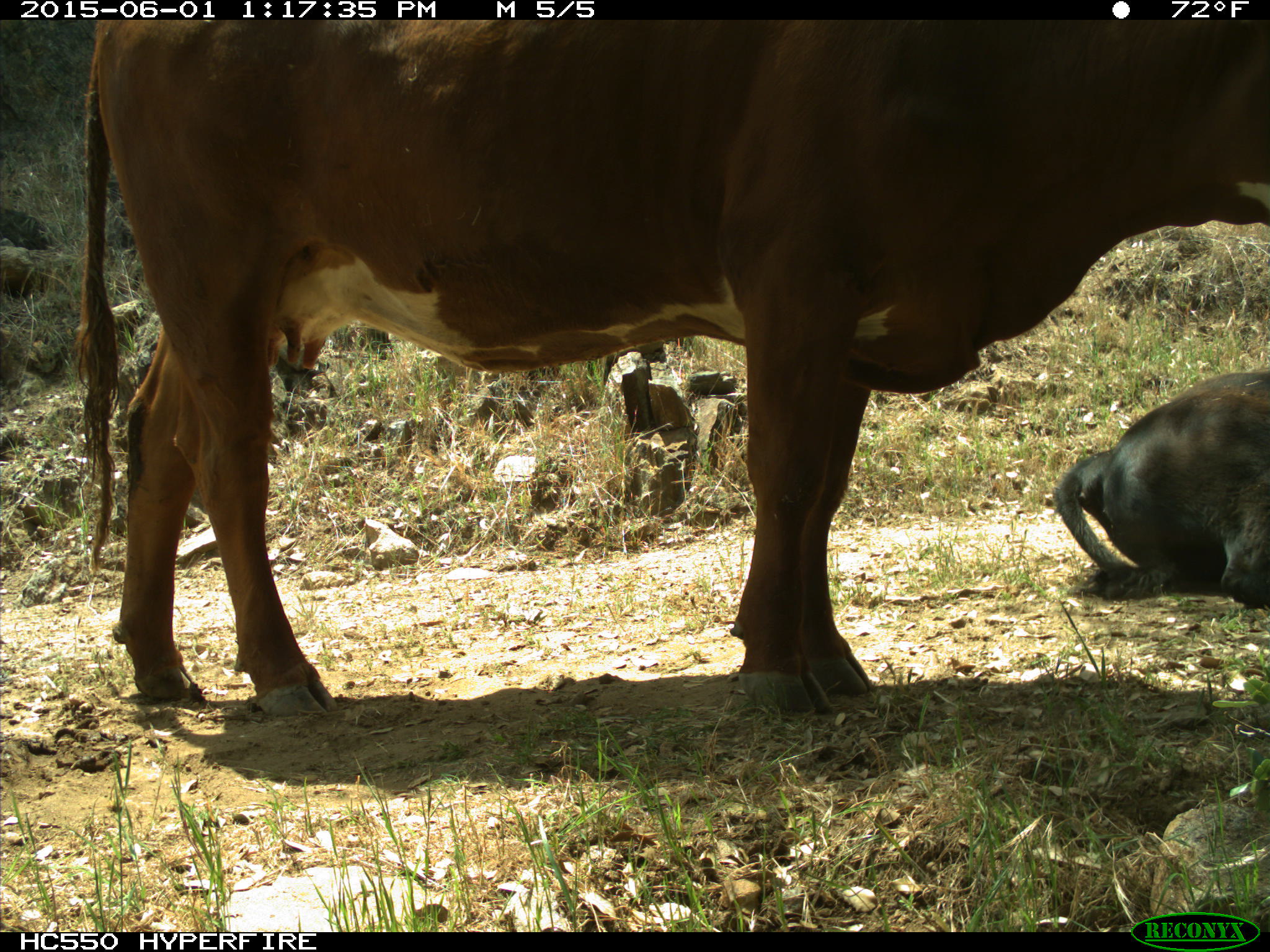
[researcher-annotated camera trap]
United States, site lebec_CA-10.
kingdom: Animalia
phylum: Chordata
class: Mammalia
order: Artiodactyla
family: Bovidae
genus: Bos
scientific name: Bos taurus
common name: domestic cow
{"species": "Bos taurus (domestic cow)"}